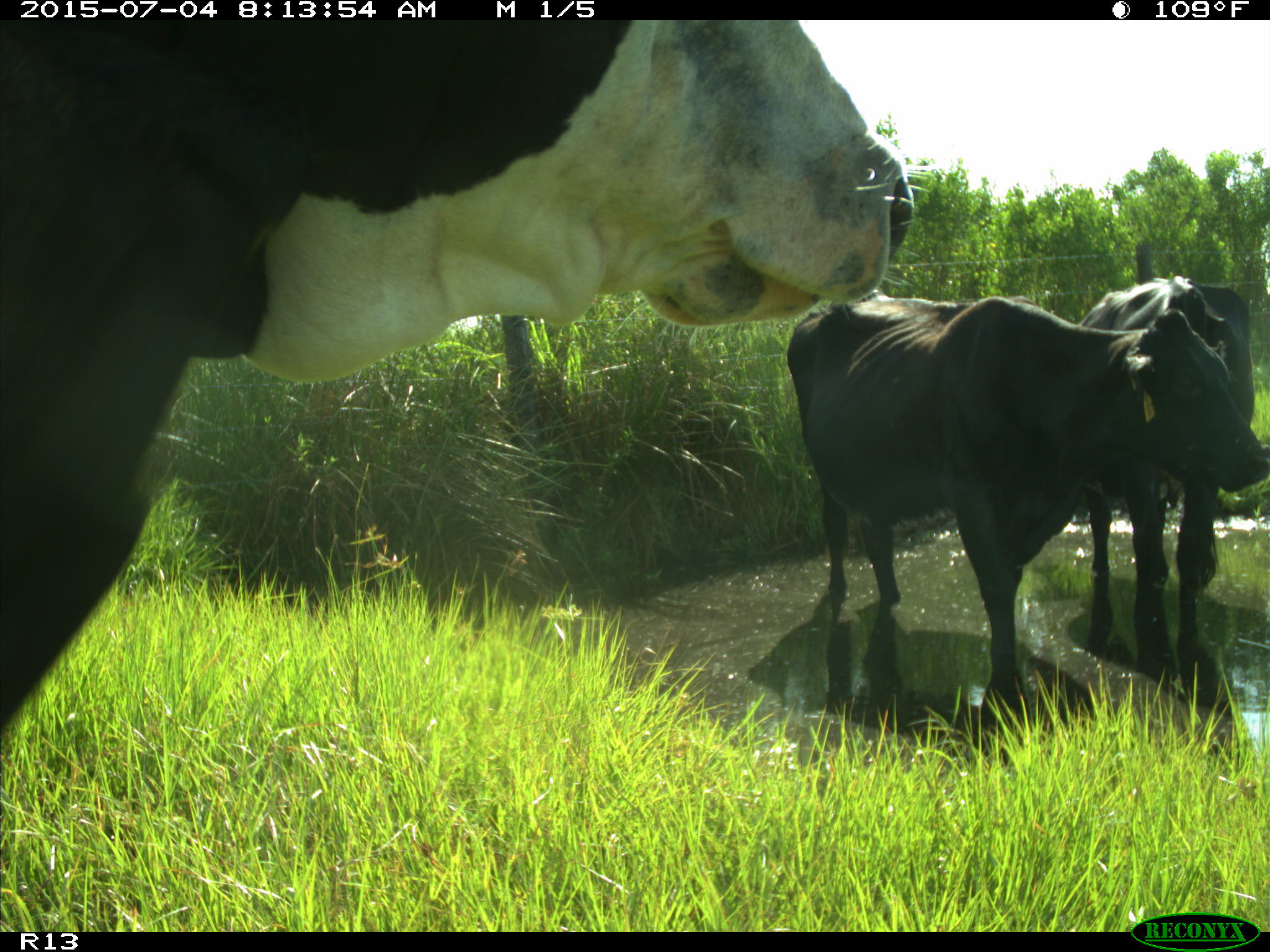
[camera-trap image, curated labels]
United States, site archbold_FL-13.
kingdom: Animalia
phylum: Chordata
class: Mammalia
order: Artiodactyla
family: Bovidae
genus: Bos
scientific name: Bos taurus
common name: domestic cow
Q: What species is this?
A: Bos taurus (domestic cow).